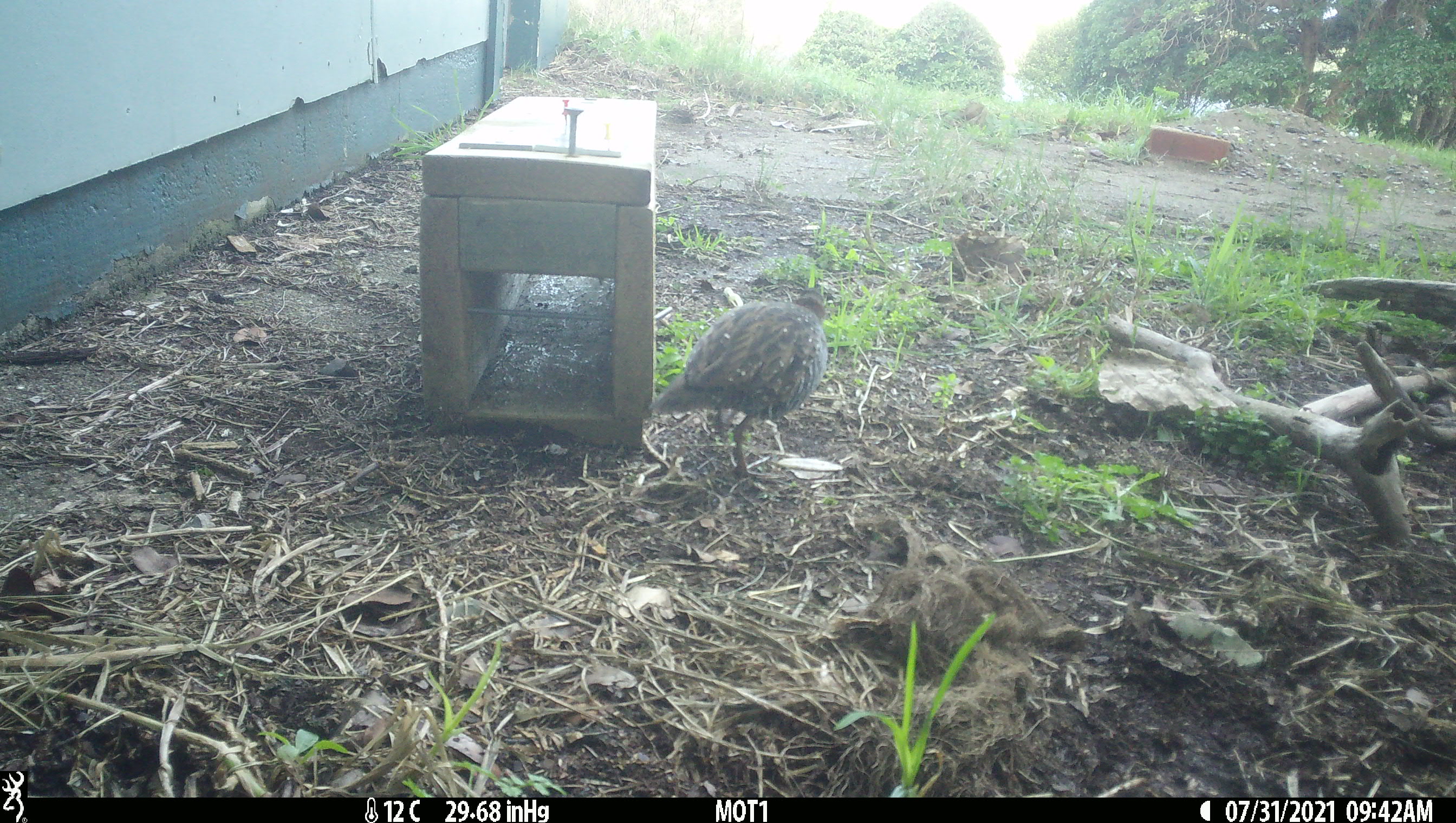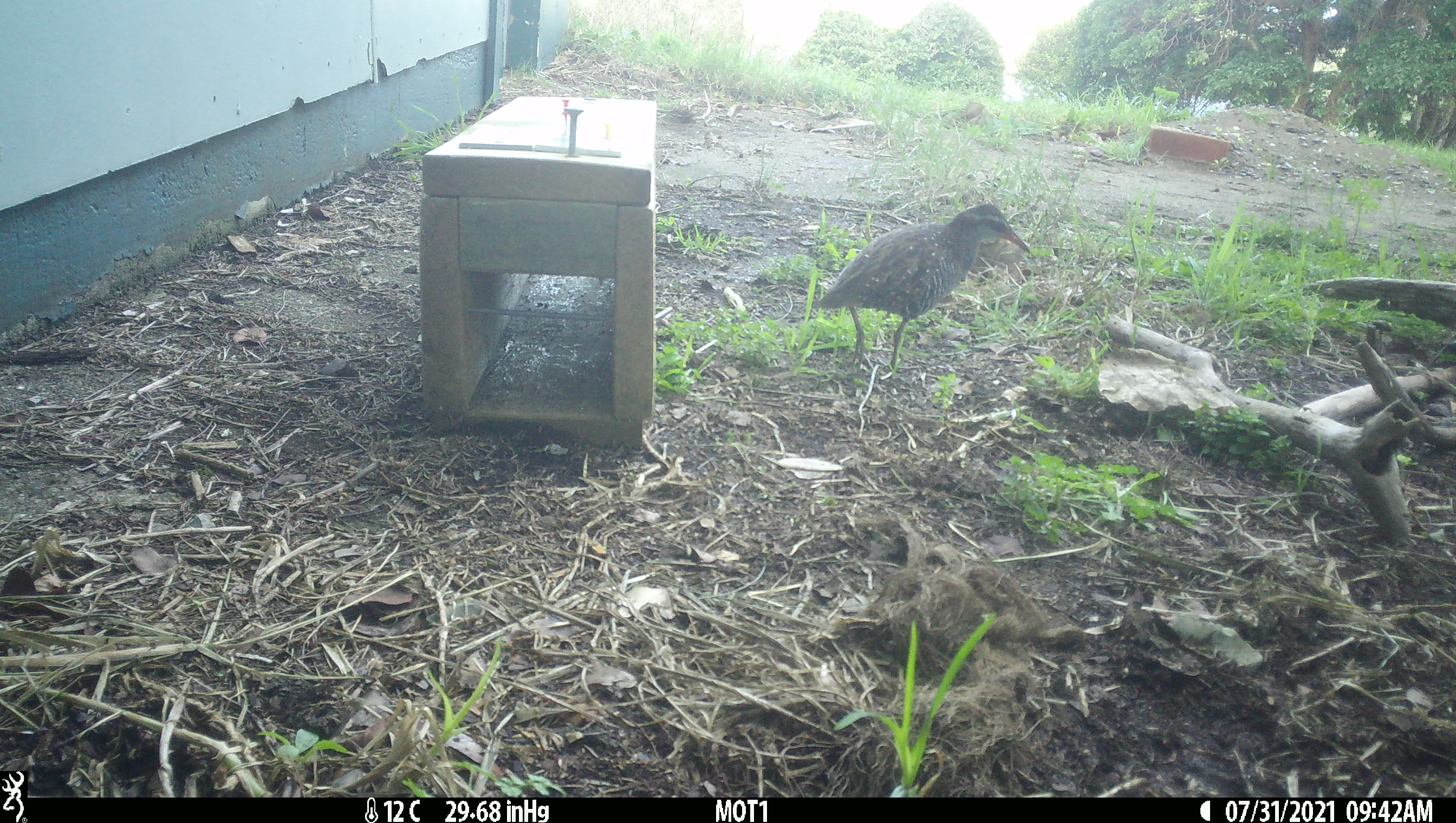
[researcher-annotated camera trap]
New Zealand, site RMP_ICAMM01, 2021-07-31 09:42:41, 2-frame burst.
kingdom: Animalia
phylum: Chordata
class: Aves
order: Gruiformes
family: Rallidae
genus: Gallirallus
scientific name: Gallirallus philippensis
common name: buff-banded rail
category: banded rail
Banded rail (buff-banded rail) (Gallirallus philippensis).